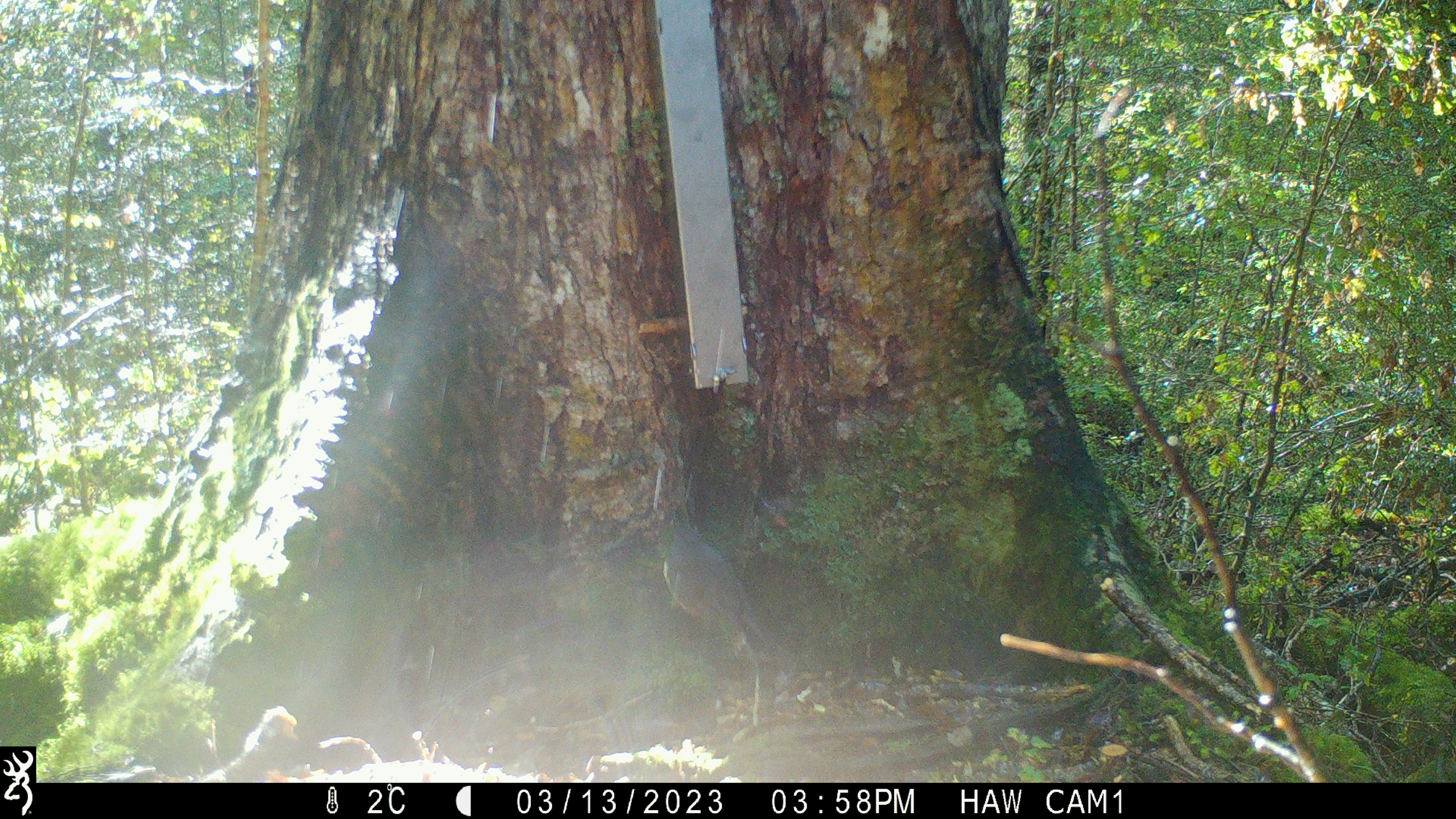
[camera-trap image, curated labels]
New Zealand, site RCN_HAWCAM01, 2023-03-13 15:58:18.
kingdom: Animalia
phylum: Chordata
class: Aves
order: Passeriformes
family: Petroicidae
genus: Petroica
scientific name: Petroica australis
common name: new zealand robin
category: robin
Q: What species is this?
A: Robin (new zealand robin) (Petroica australis).